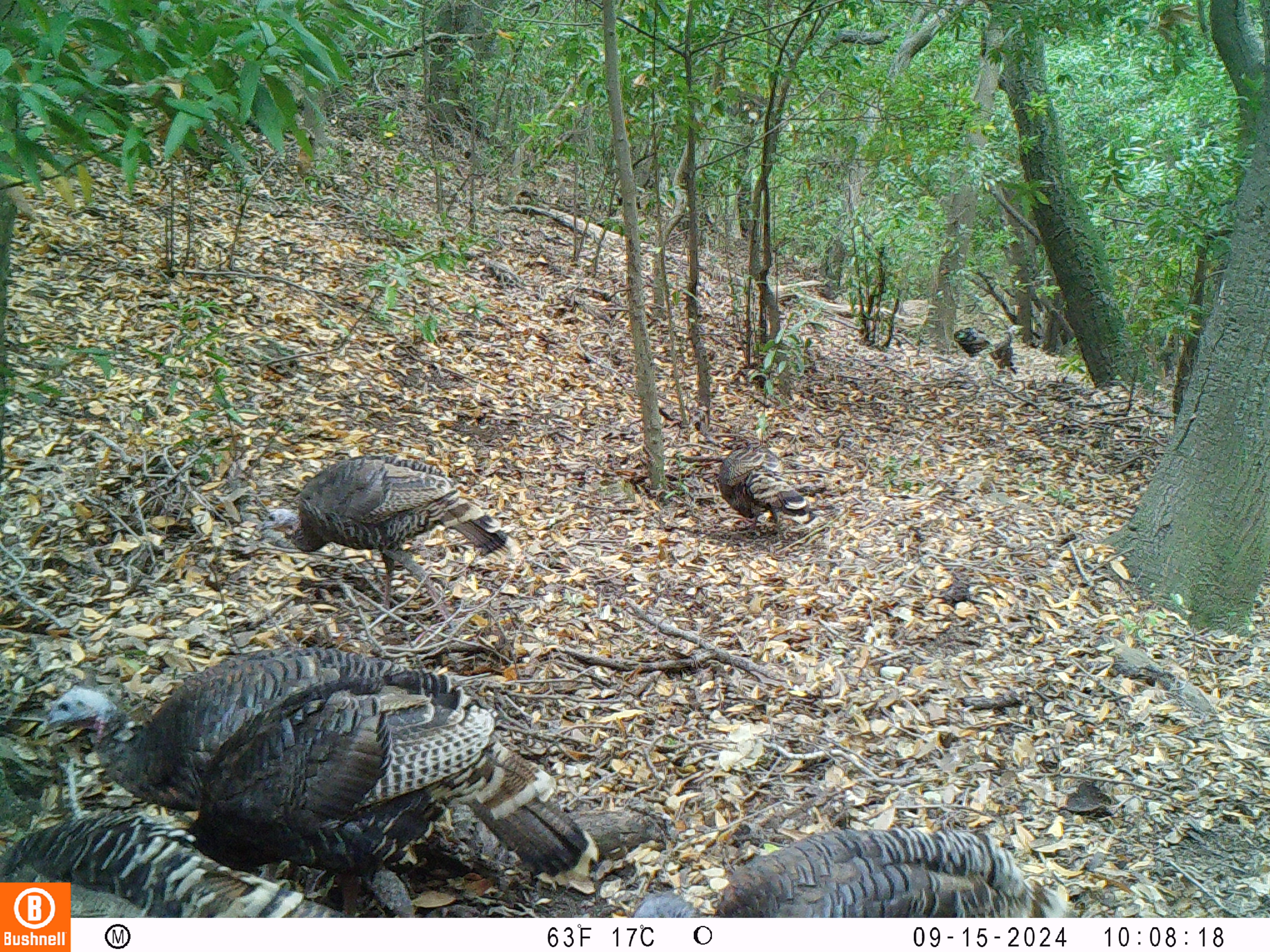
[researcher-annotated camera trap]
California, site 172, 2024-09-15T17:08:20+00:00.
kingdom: Animalia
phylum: Chordata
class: Aves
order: Galliformes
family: Phasianidae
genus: Meleagris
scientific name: Meleagris gallopavo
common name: turkey